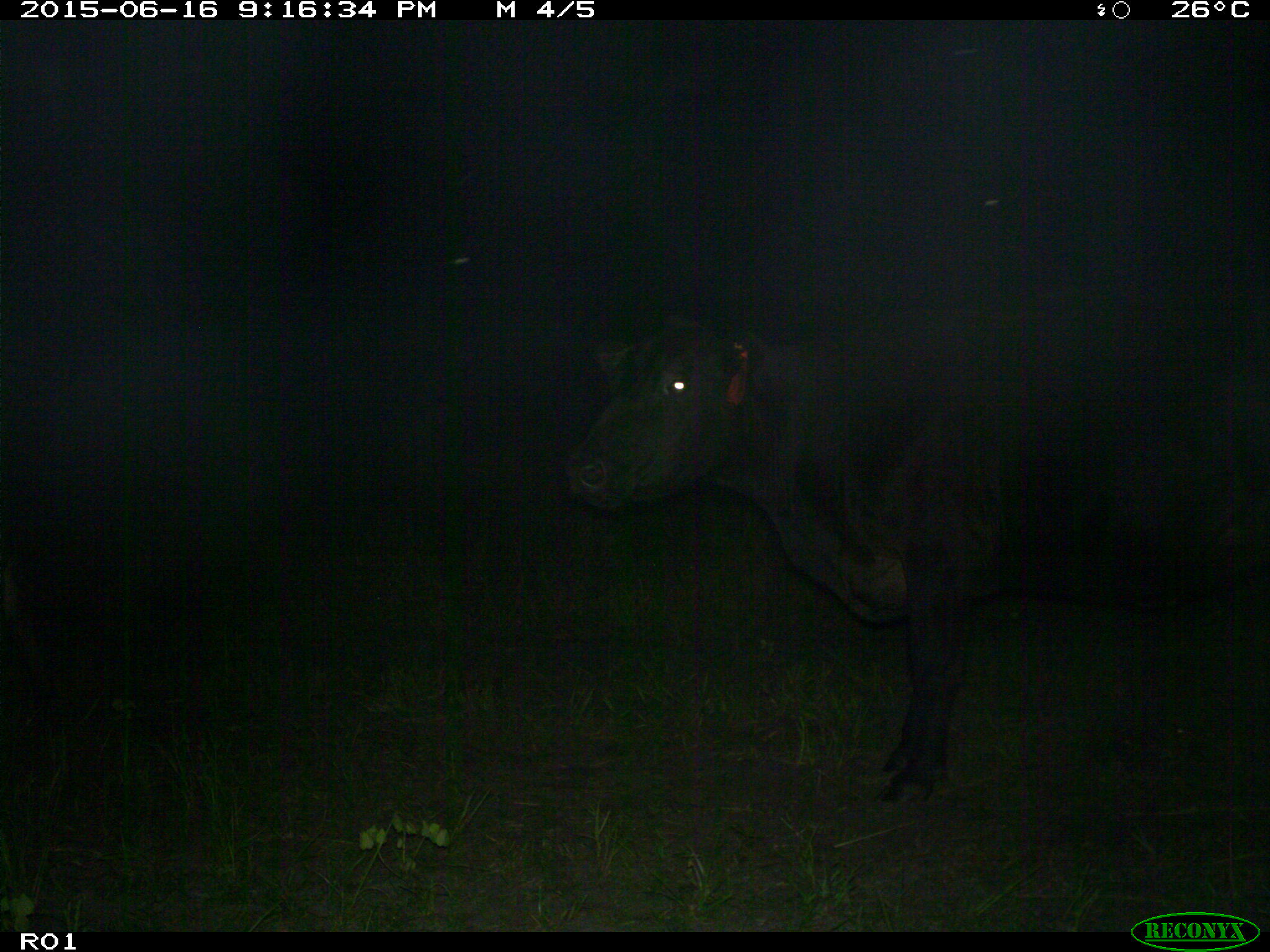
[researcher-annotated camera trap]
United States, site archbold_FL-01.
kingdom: Animalia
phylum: Chordata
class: Mammalia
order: Artiodactyla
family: Bovidae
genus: Bos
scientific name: Bos taurus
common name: domestic cow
Bos taurus (domestic cow).